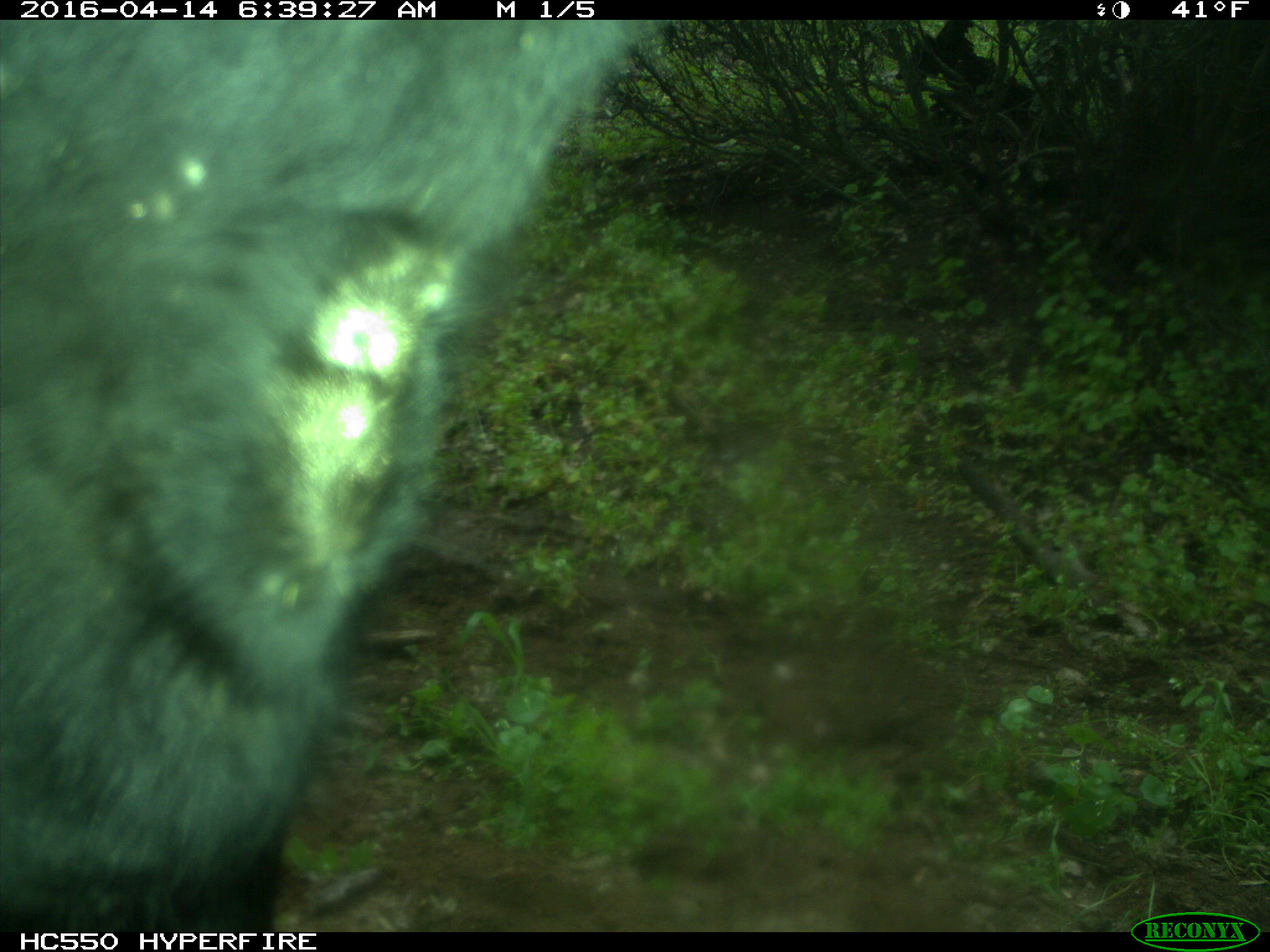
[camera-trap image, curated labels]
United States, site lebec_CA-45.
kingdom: Animalia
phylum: Chordata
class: Mammalia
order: Artiodactyla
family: Bovidae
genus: Bos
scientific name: Bos taurus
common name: domestic cow